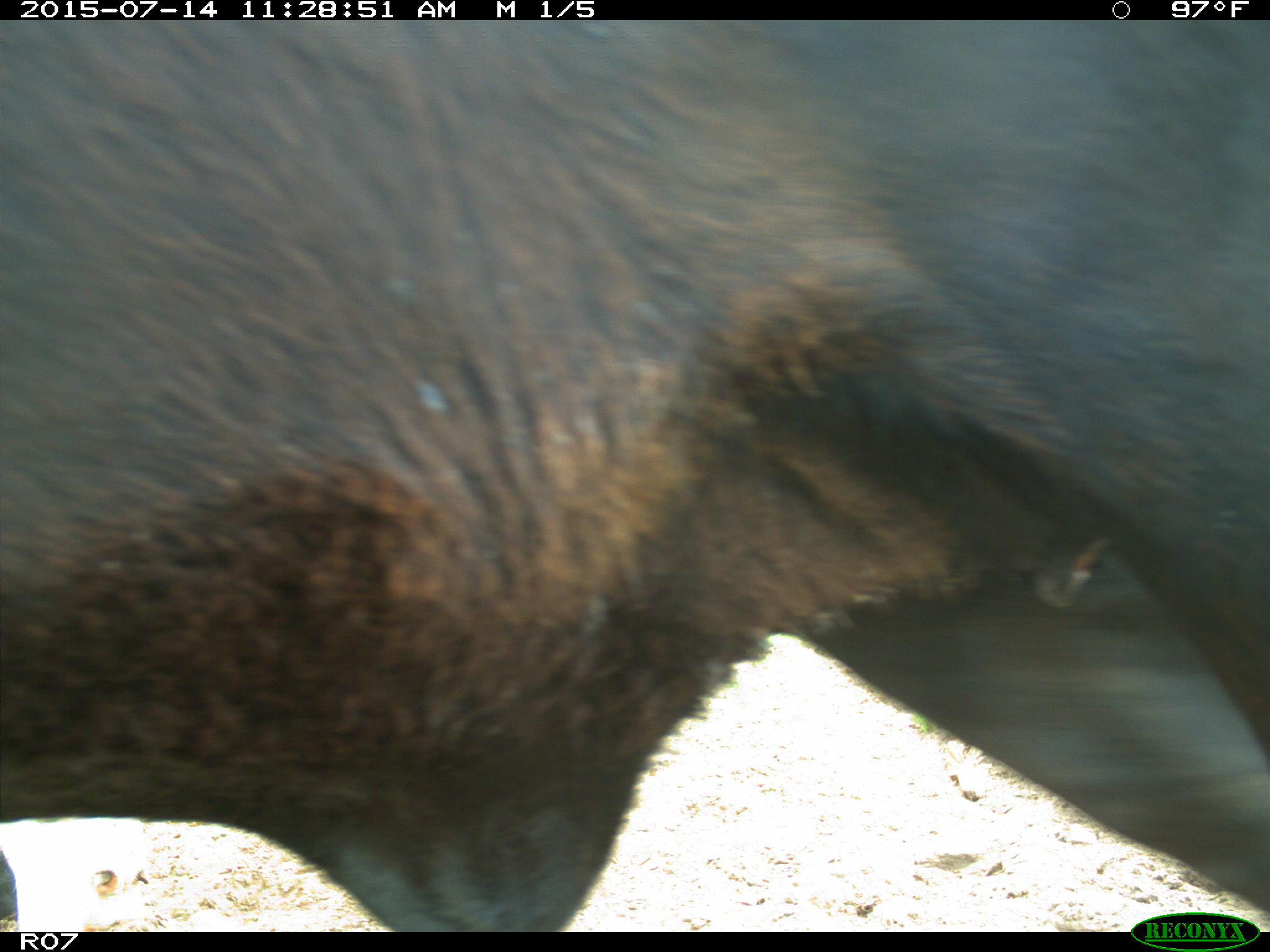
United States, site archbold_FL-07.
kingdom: Animalia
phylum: Chordata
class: Mammalia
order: Artiodactyla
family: Bovidae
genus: Bos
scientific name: Bos taurus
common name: domestic cow